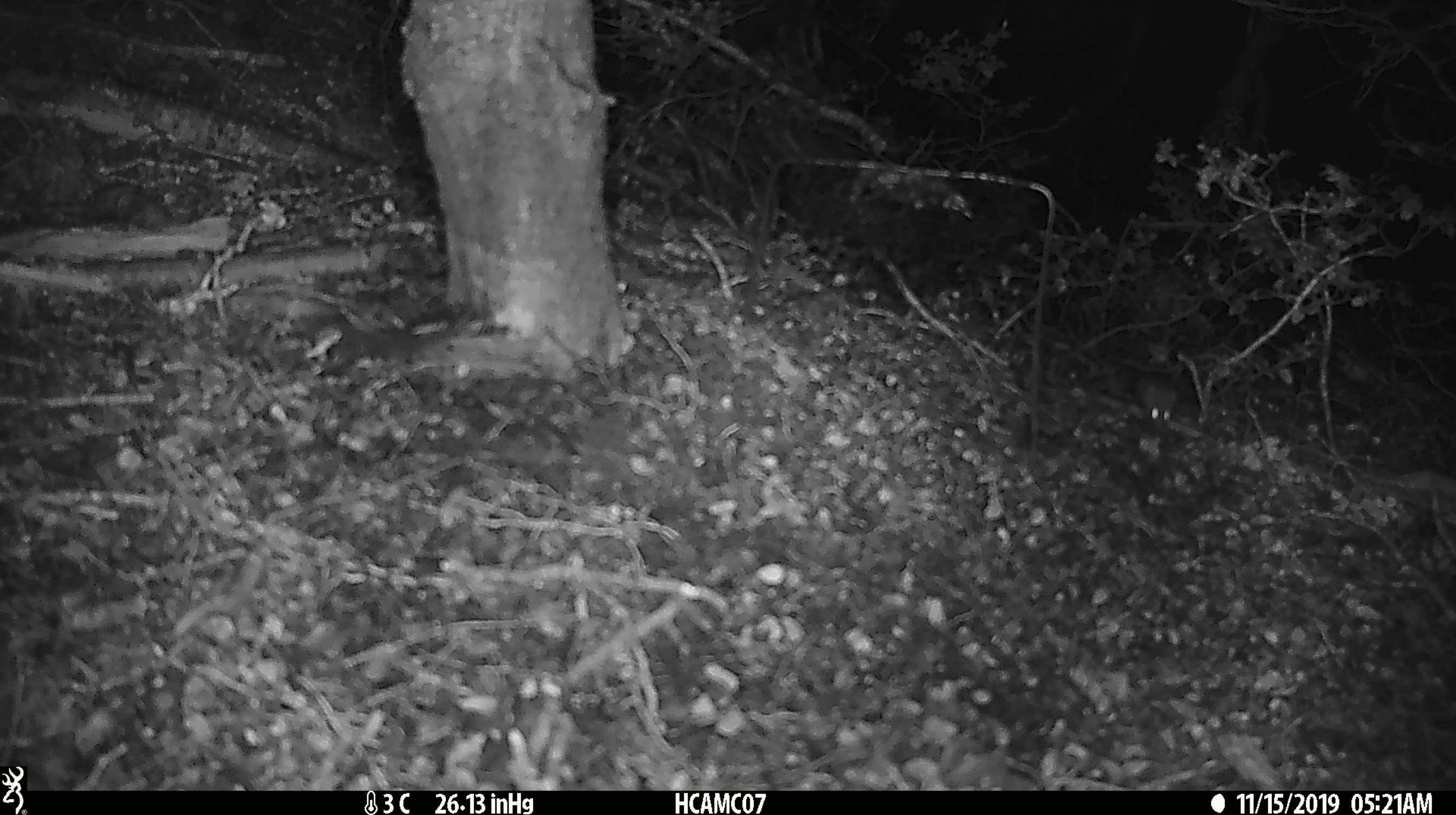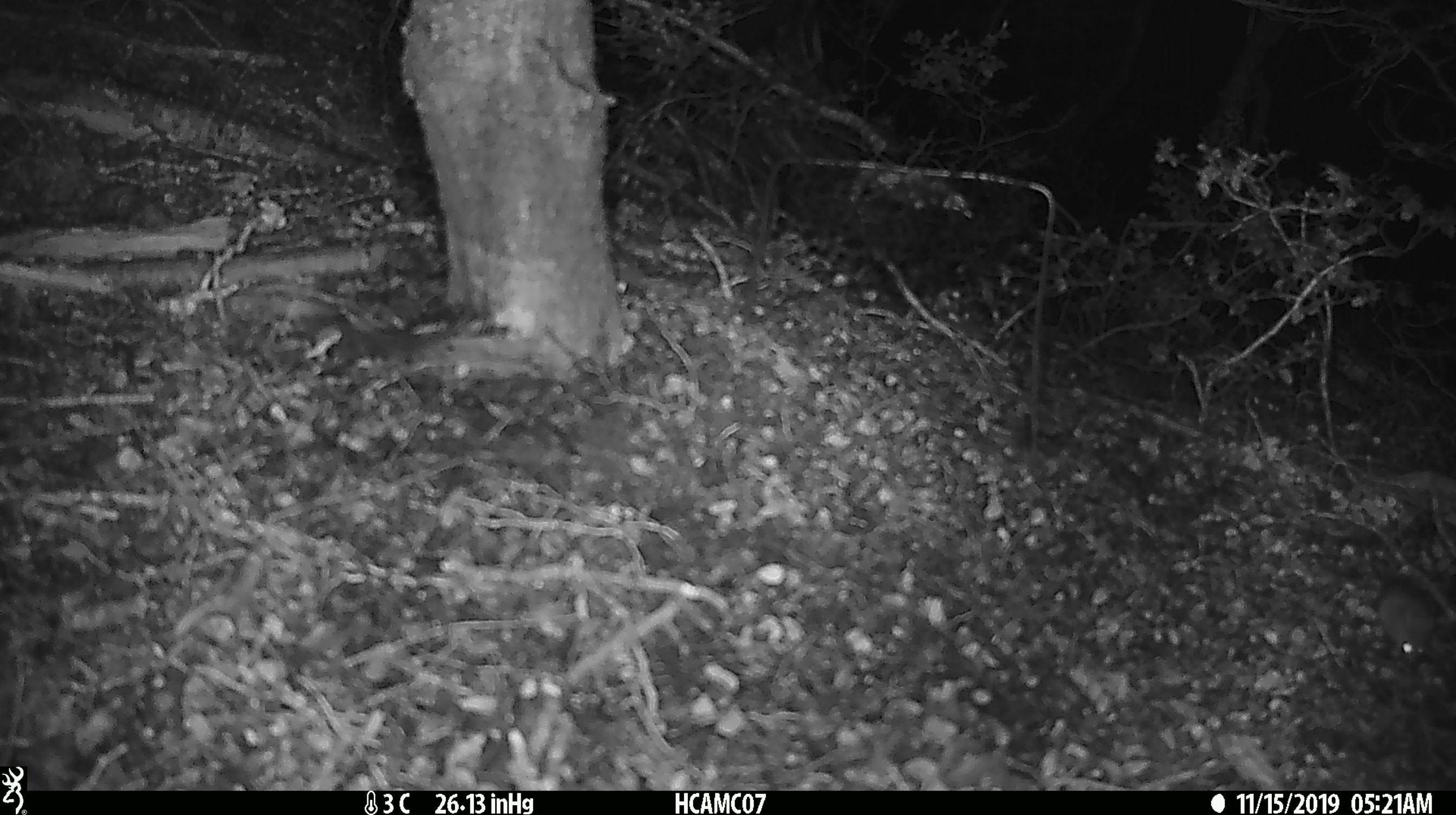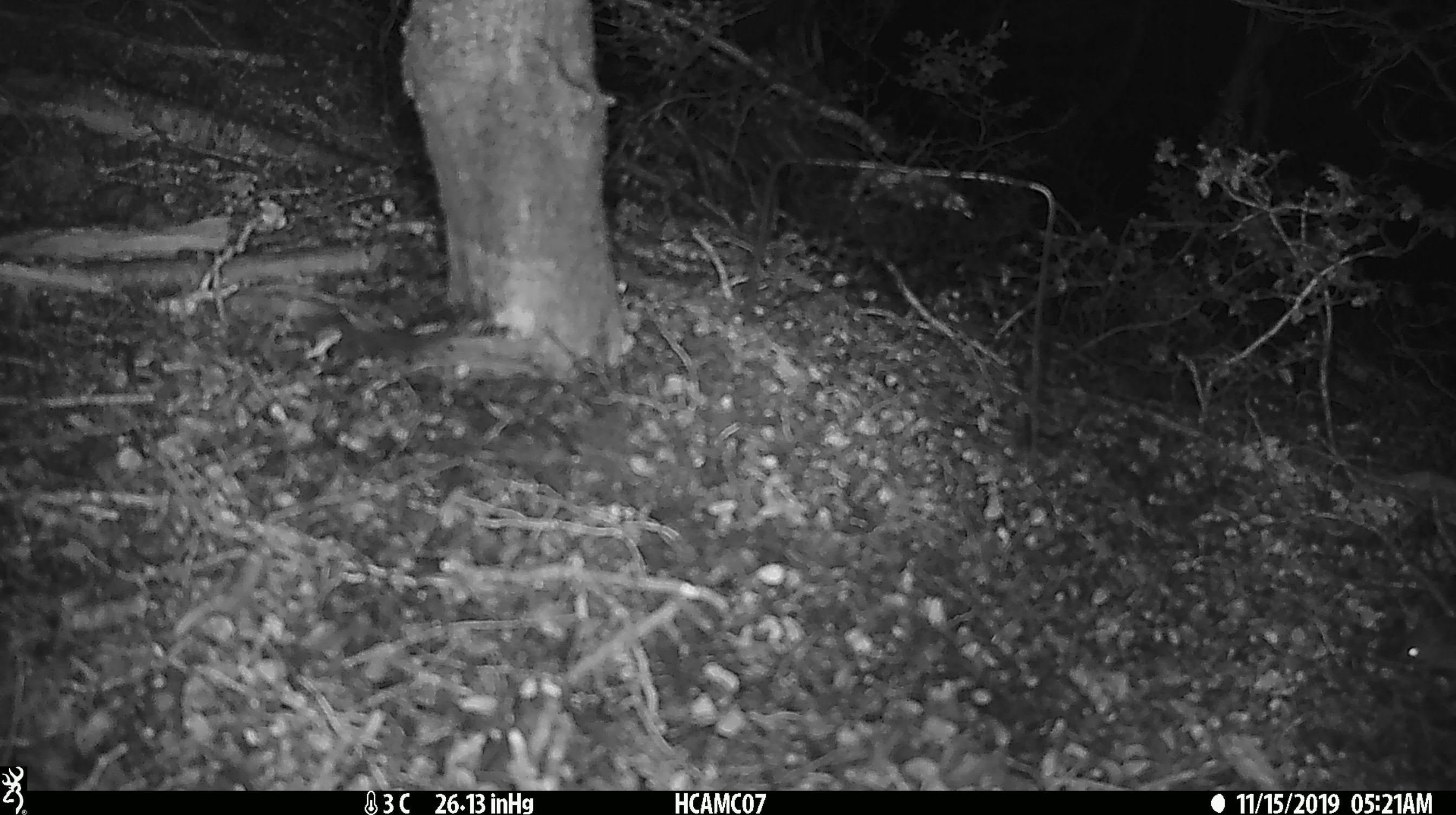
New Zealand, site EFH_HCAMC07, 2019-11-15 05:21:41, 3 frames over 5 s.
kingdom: Animalia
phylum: Chordata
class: Mammalia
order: Rodentia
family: Muridae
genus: Mus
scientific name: Mus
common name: mouse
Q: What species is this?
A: Mouse (Mus).